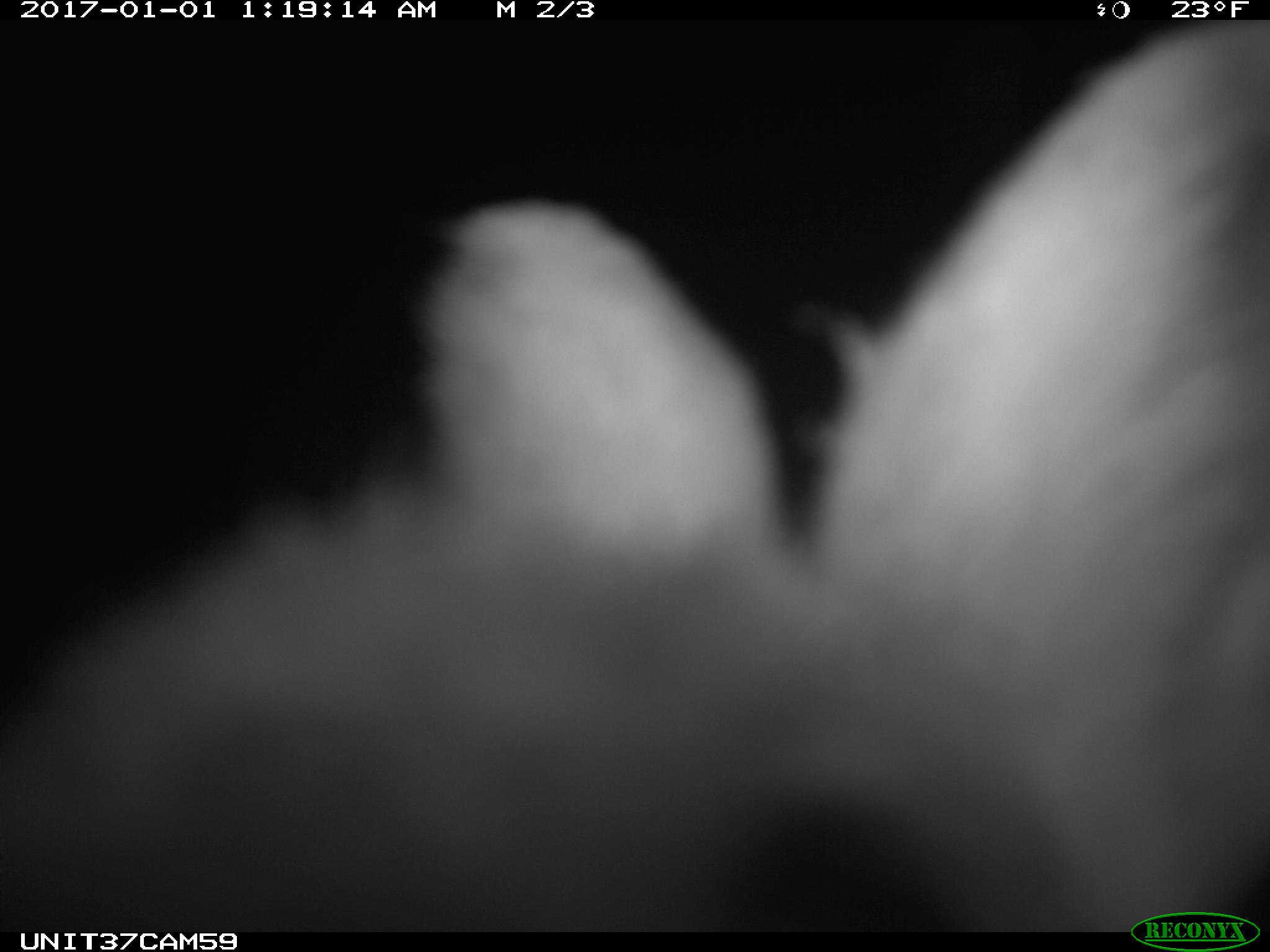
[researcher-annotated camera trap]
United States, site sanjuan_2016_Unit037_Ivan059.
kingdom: Animalia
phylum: Chordata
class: Mammalia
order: Lagomorpha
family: Leporidae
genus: Lepus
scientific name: Lepus americanus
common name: snowshoe hare